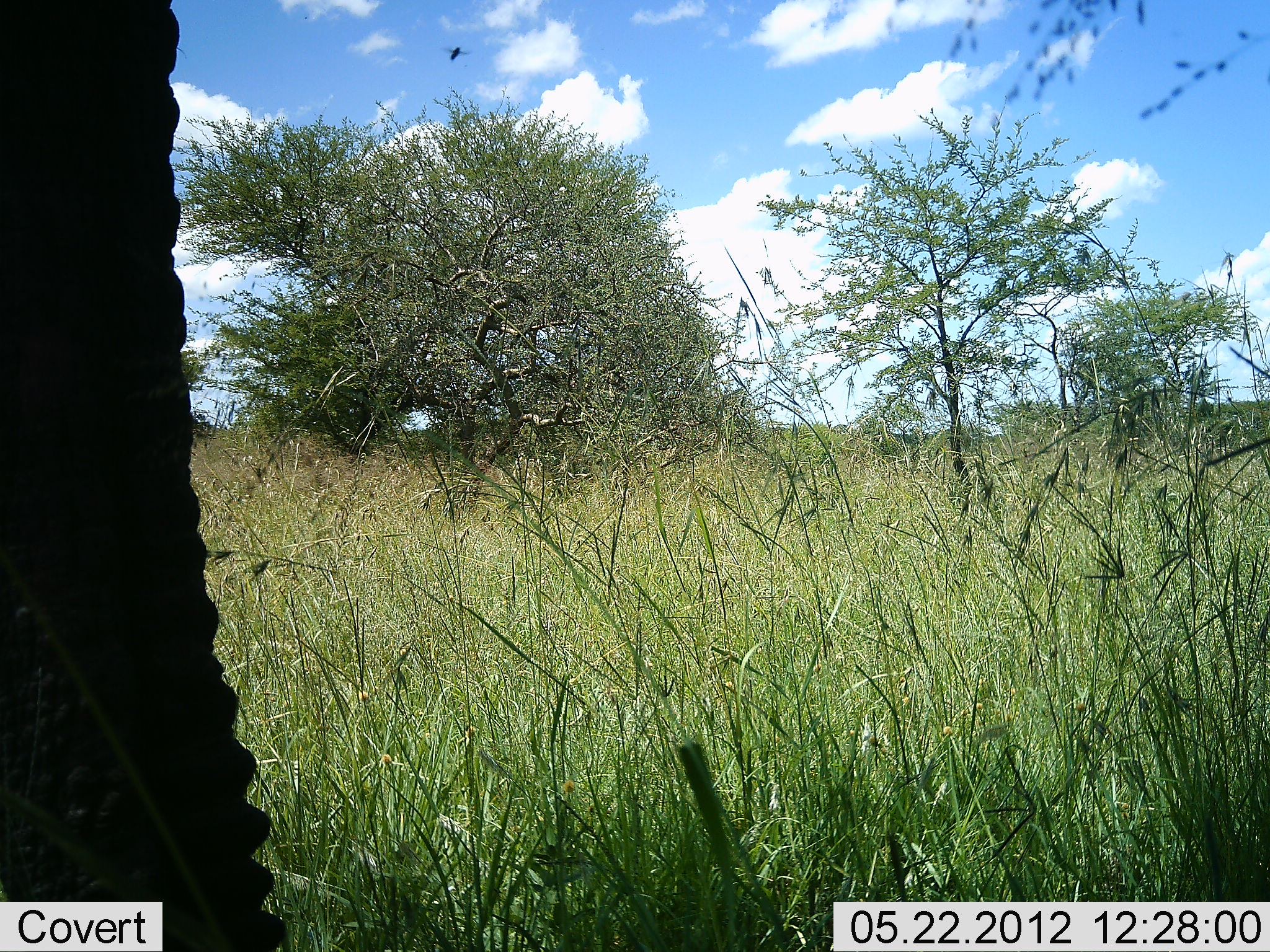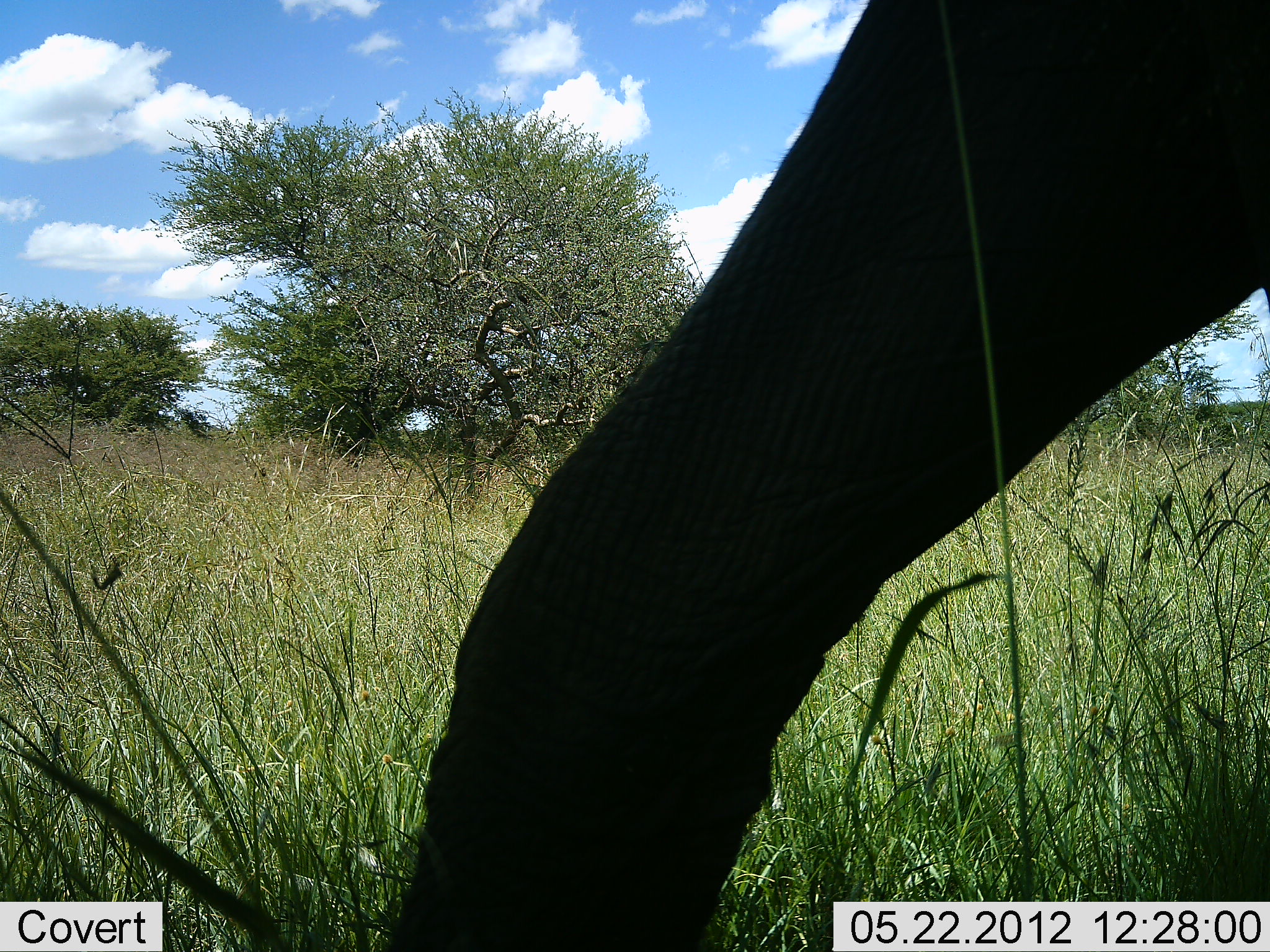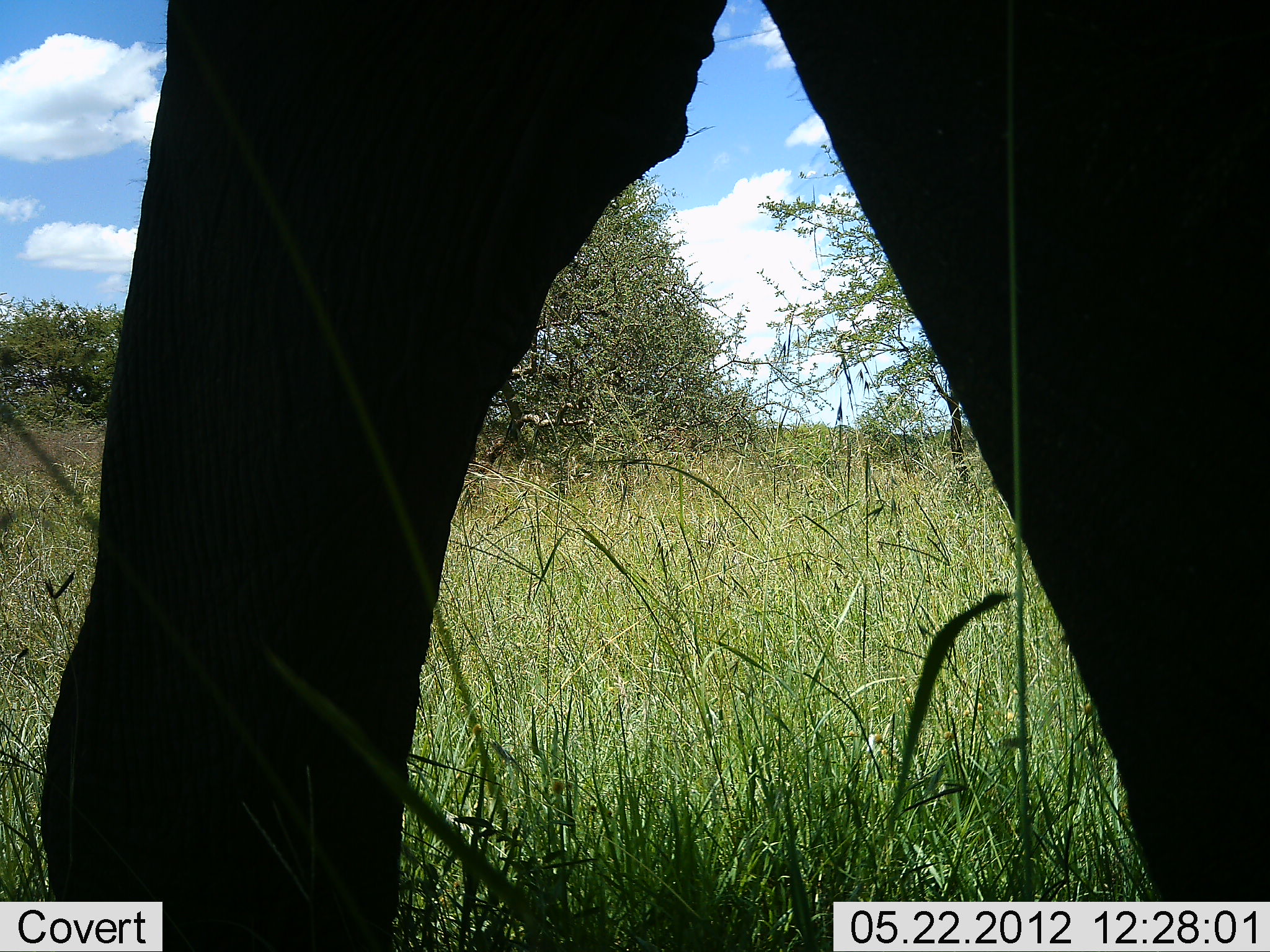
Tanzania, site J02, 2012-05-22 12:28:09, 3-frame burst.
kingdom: Animalia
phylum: Chordata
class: Mammalia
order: Proboscidea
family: Elephantidae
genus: Loxodonta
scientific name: Loxodonta africana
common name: african bush elephant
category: elephant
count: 1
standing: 0%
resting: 0%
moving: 80%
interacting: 0%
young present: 0%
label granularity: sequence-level